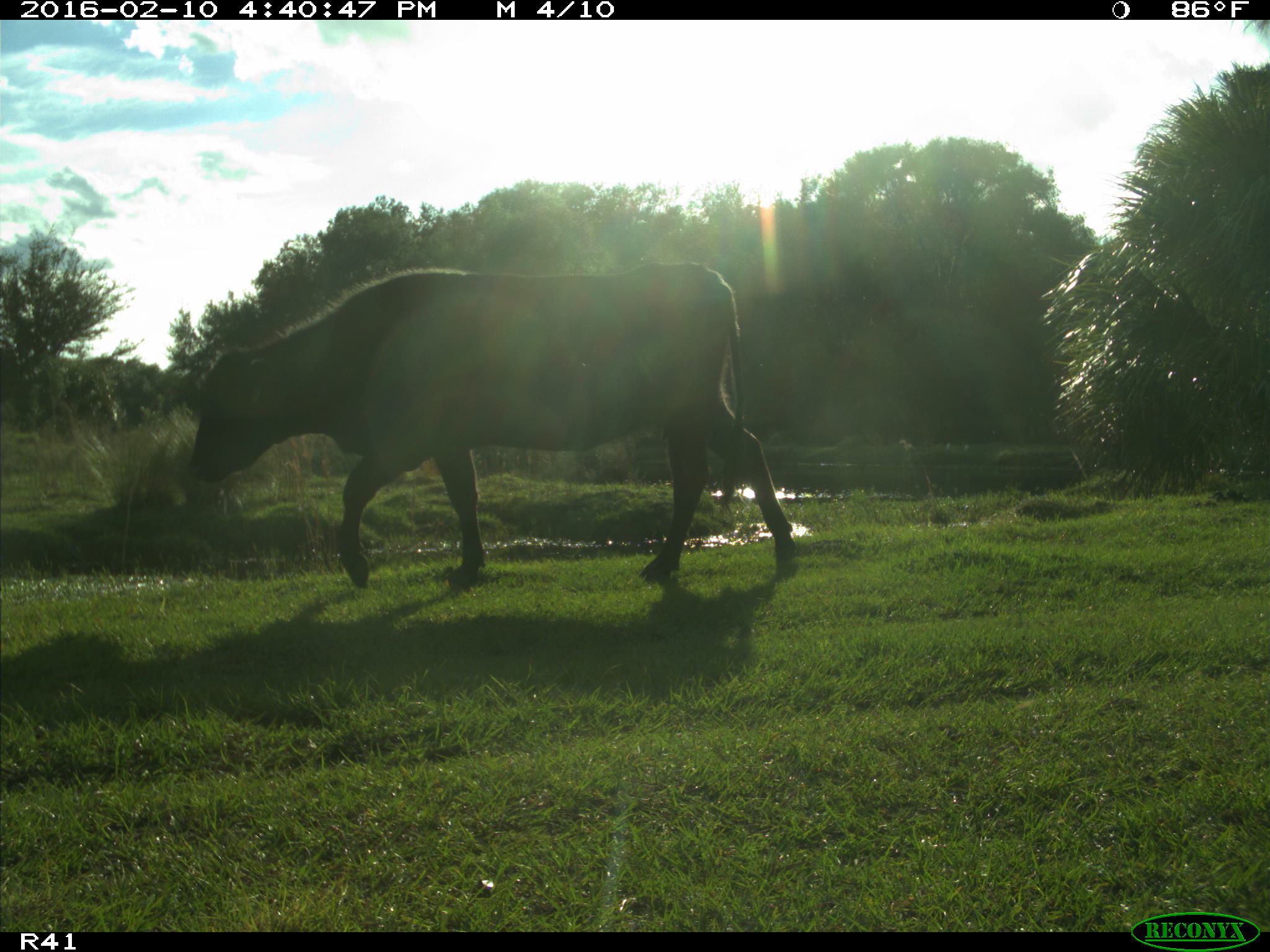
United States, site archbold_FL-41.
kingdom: Animalia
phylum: Chordata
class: Mammalia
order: Artiodactyla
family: Bovidae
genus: Bos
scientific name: Bos taurus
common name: domestic cow